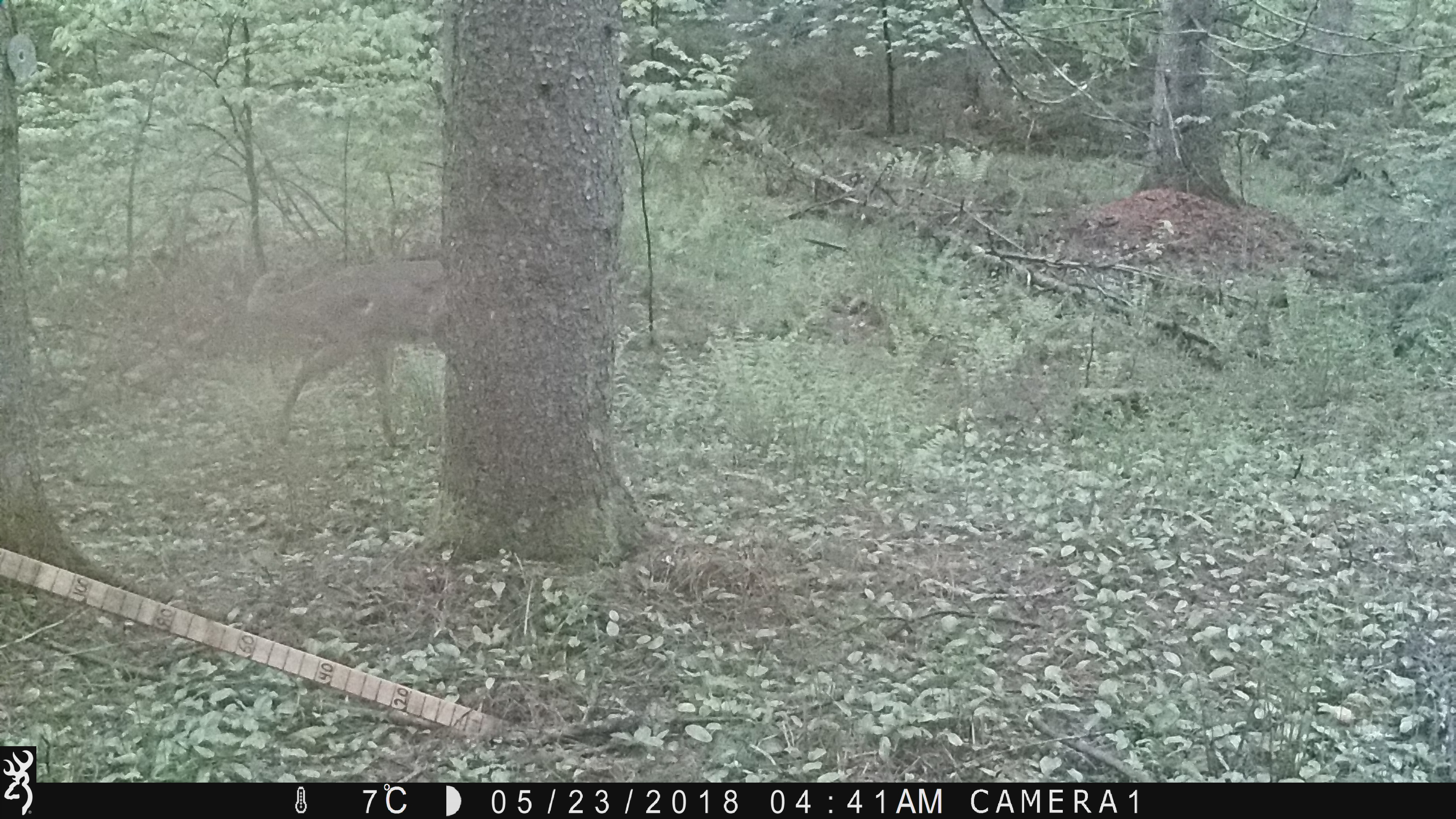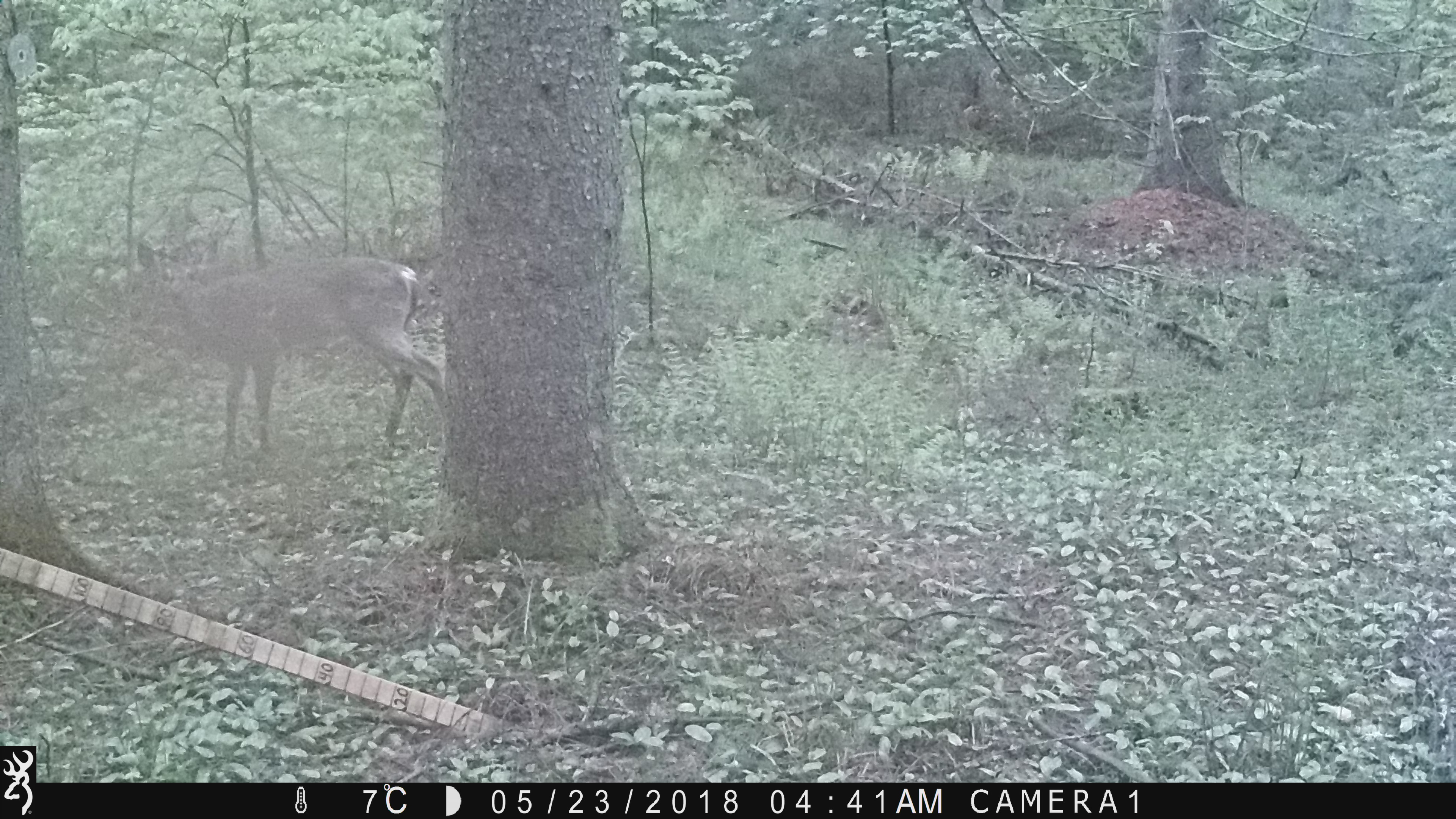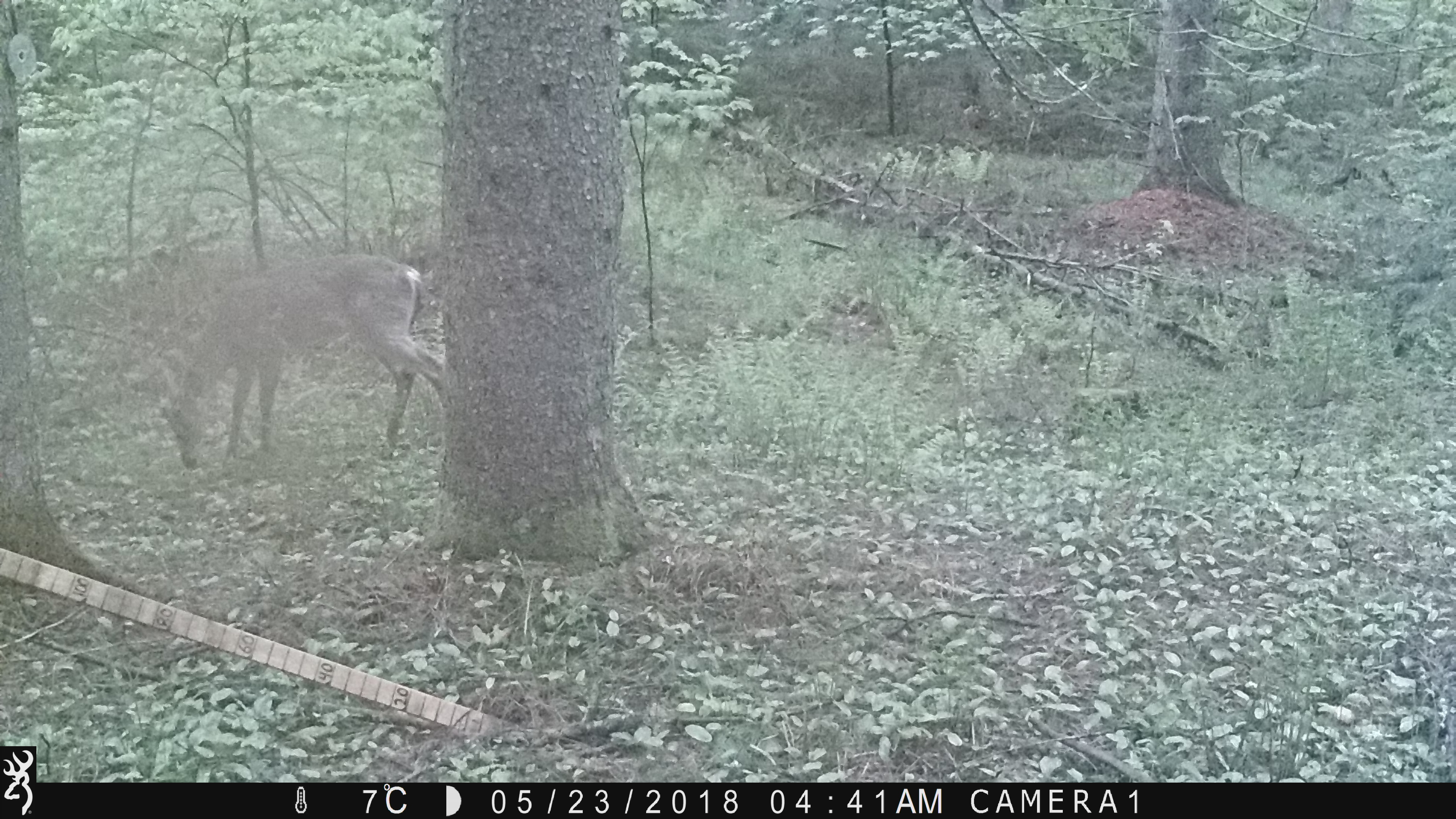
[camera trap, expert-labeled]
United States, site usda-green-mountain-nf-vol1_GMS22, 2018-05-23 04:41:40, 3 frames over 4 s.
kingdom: Animalia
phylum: Chordata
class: Mammalia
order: Artiodactyla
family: Cervidae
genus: Odocoileus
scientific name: Odocoileus virginianus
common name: white-tailed deer